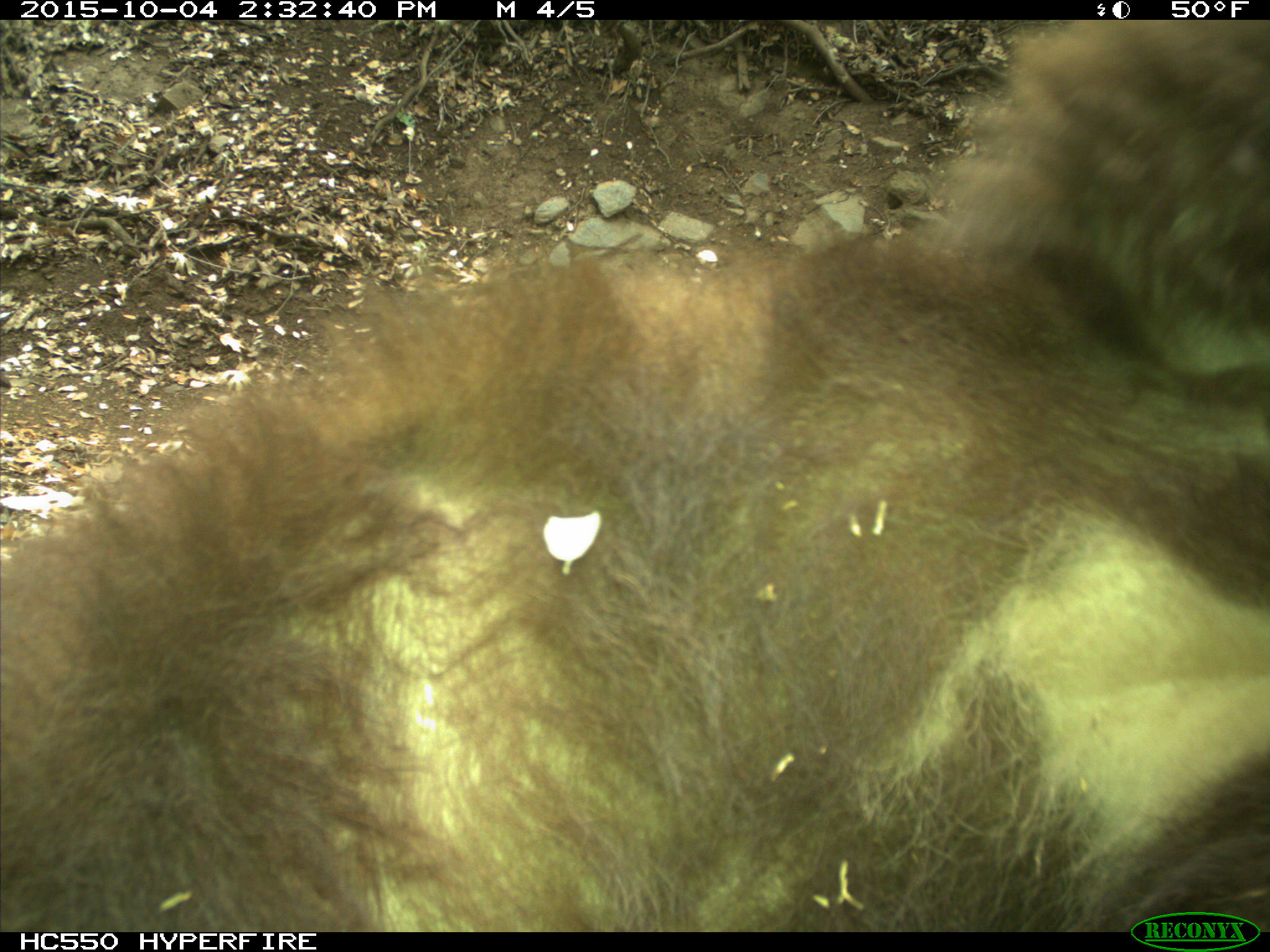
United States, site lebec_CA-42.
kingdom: Animalia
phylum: Chordata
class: Mammalia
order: Carnivora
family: Ursidae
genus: Ursus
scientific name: Ursus americanus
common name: american black bear